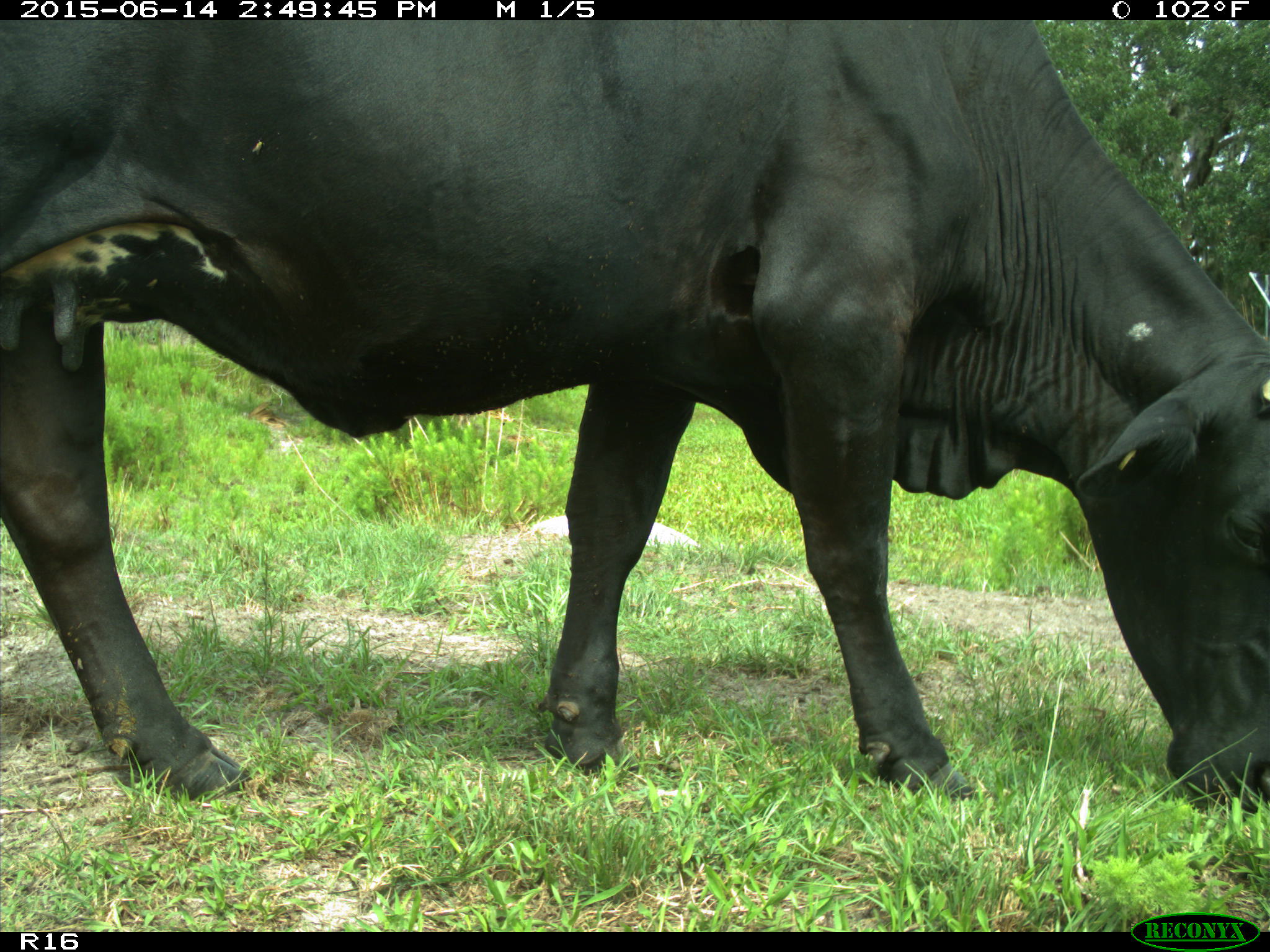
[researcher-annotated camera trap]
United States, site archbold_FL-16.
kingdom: Animalia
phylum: Chordata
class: Mammalia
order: Artiodactyla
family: Bovidae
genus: Bos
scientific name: Bos taurus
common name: domestic cow